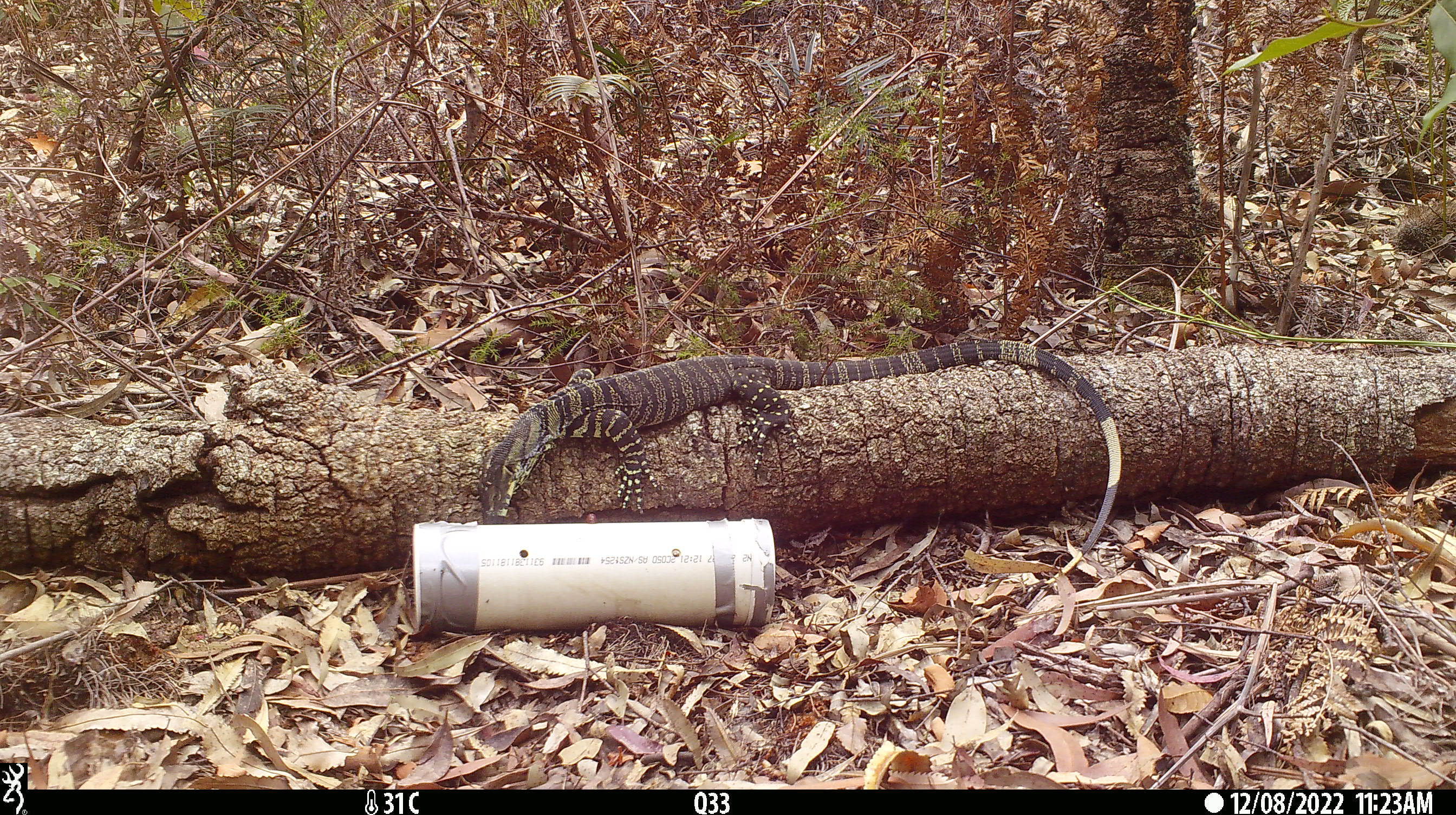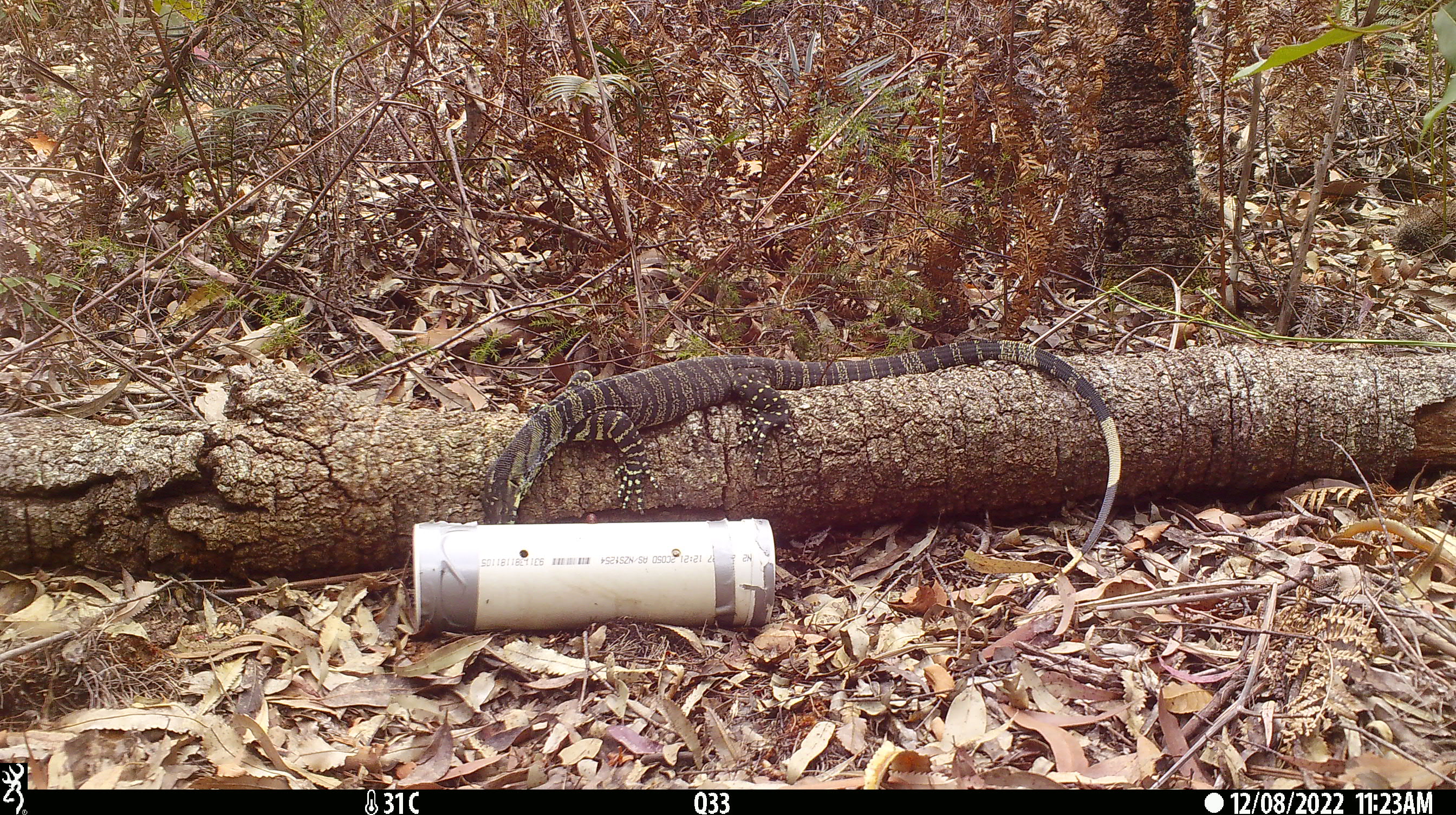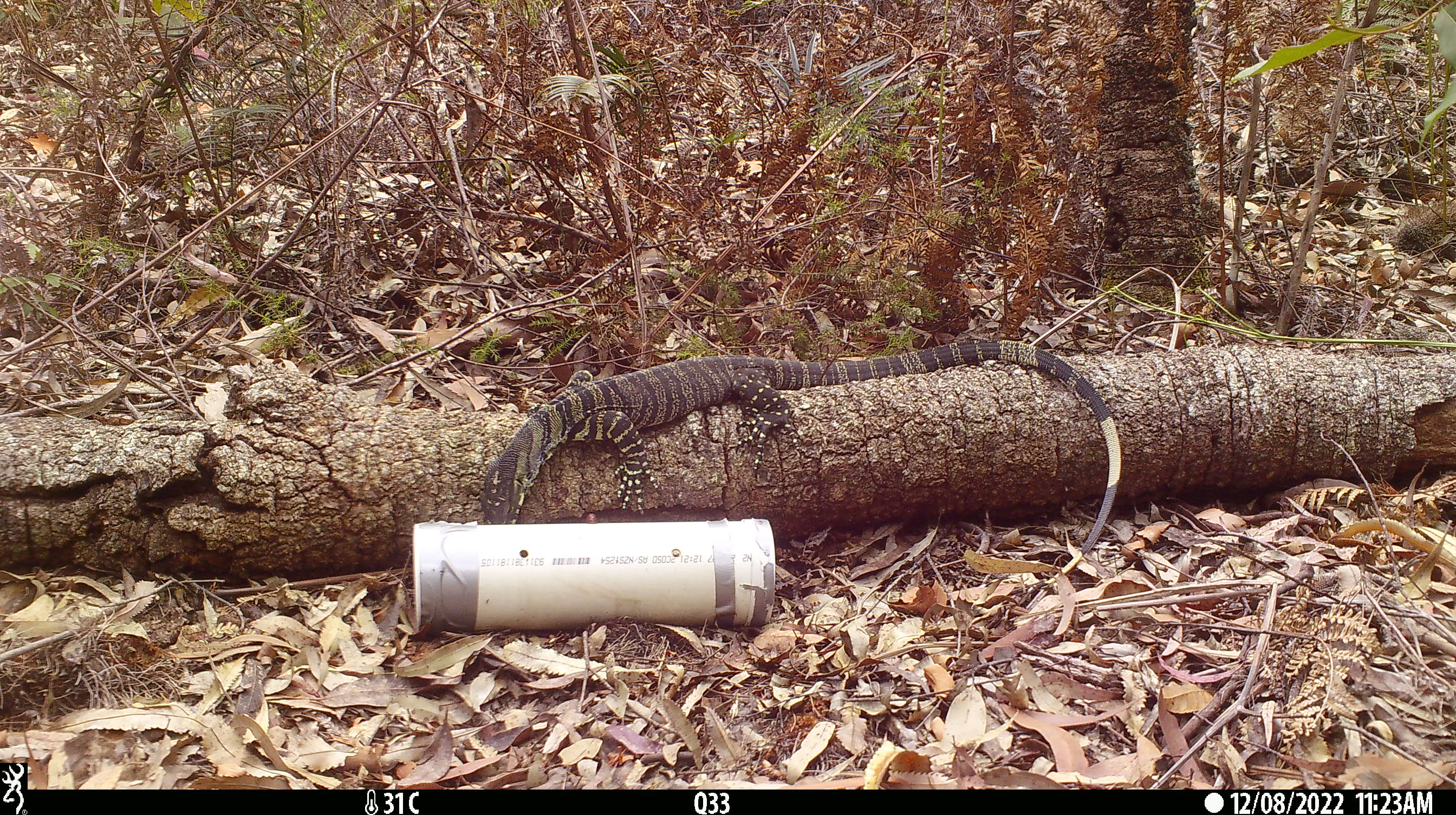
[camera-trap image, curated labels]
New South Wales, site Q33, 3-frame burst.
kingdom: Animalia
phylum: Chordata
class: Reptilia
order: Squamata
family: Varanidae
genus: Varanus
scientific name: Varanus varius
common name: lace monitor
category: goanna